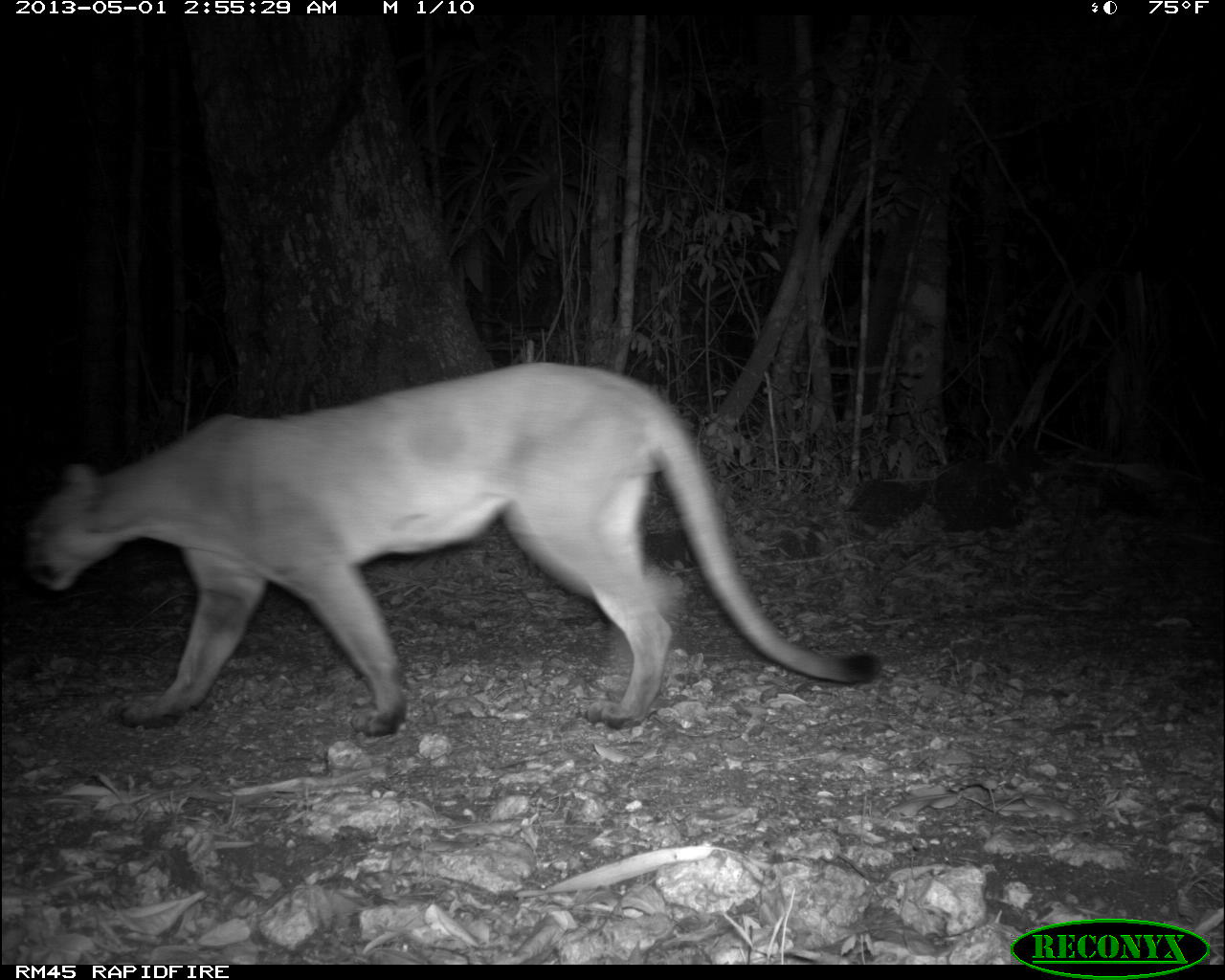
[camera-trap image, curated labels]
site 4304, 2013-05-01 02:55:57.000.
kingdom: Animalia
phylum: Chordata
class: Mammalia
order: Carnivora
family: Felidae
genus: Puma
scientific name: Puma concolor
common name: mountain lion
Puma concolor (mountain lion), count 1.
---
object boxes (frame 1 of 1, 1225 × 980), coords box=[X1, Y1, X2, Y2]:
puma concolor: box=[17, 356, 882, 739]